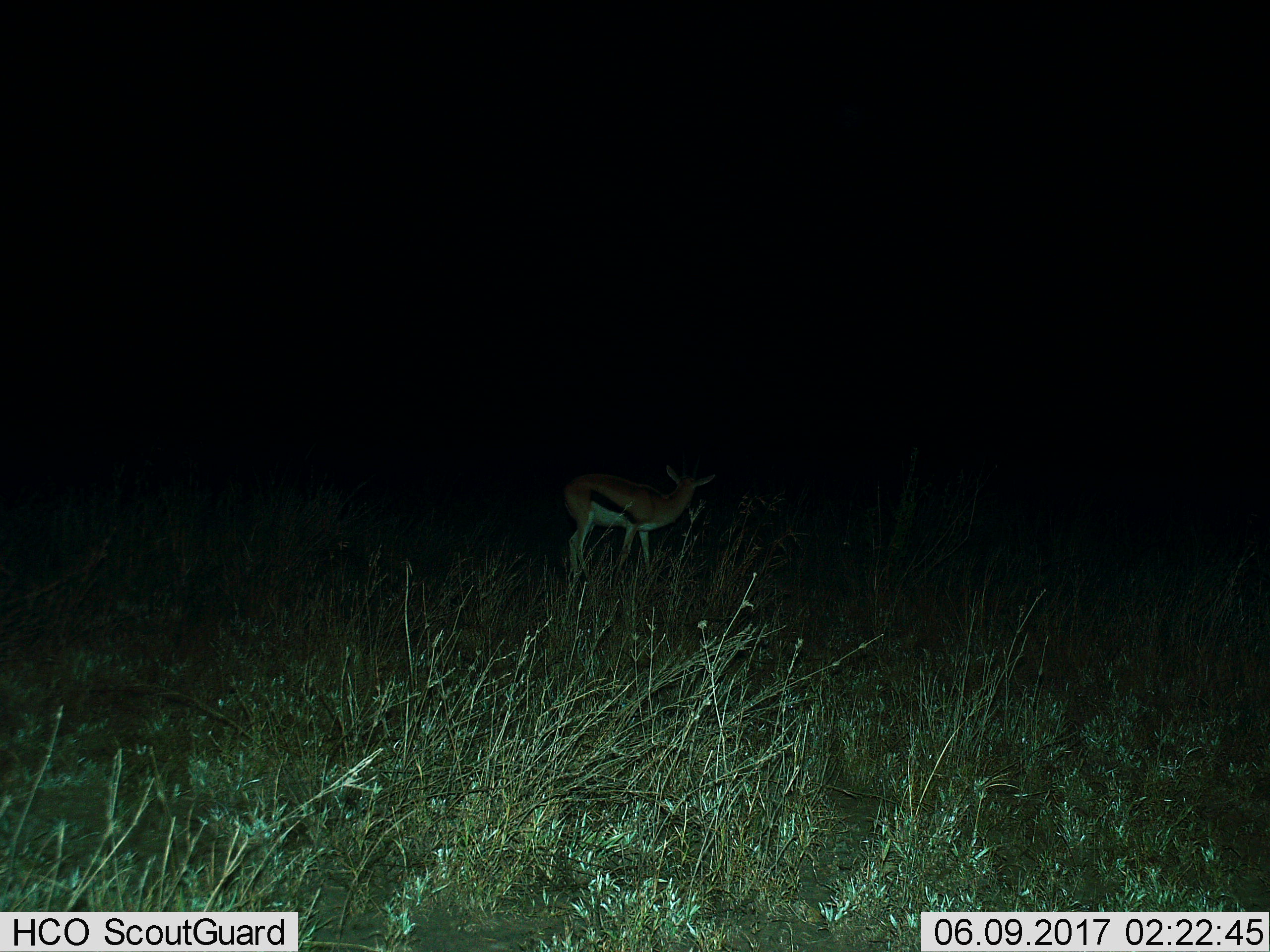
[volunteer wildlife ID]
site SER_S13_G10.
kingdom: Animalia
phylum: Chordata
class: Mammalia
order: Artiodactyla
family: Bovidae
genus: Eudorcas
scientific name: Eudorcas thomsonii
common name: thomson's gazelle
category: gazellethomsons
Gazellethomsons (thomson's gazelle) (Eudorcas thomsonii), count 1. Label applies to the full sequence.